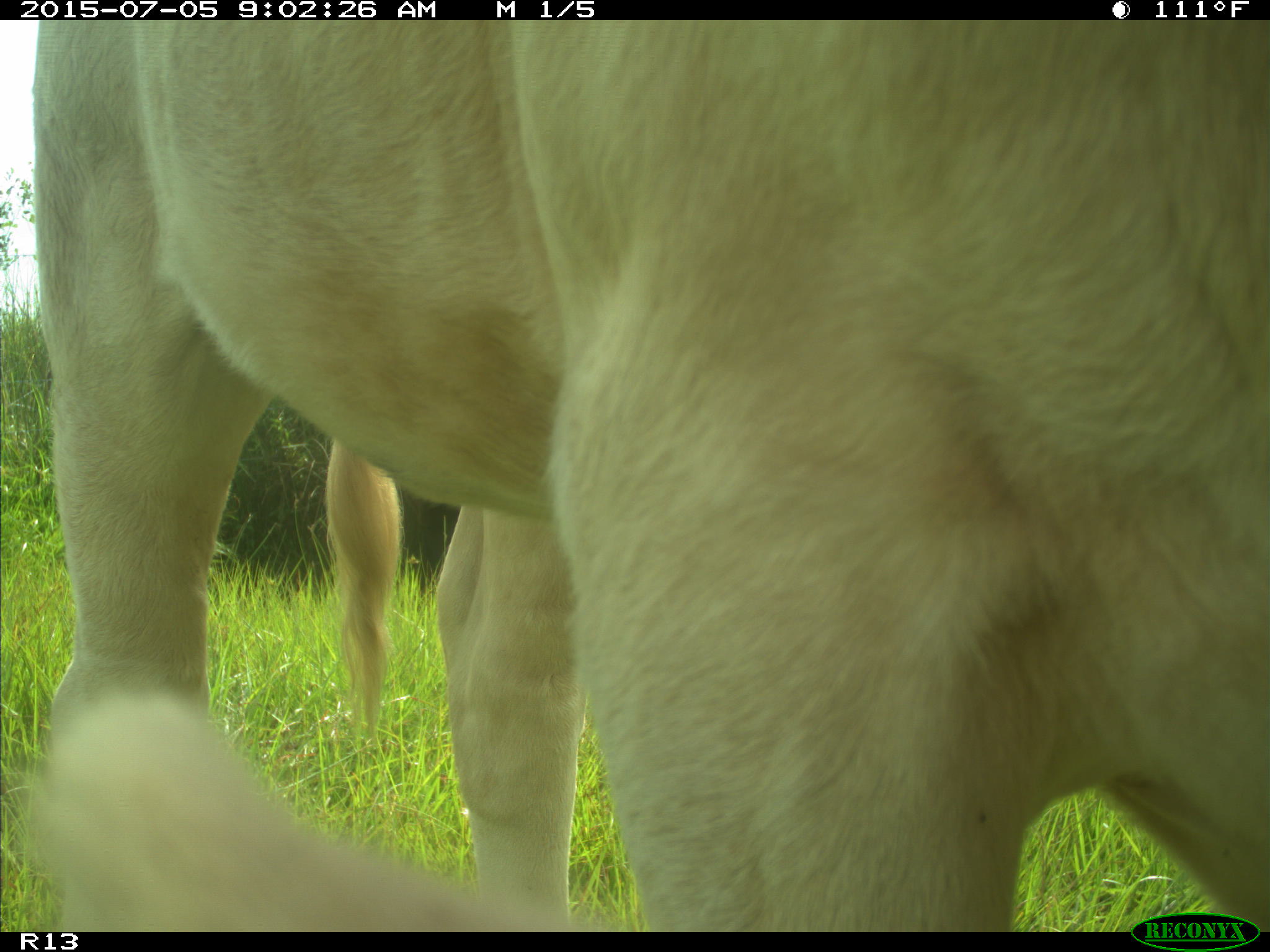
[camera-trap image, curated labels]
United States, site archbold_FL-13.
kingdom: Animalia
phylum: Chordata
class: Mammalia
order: Artiodactyla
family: Bovidae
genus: Bos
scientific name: Bos taurus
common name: domestic cow